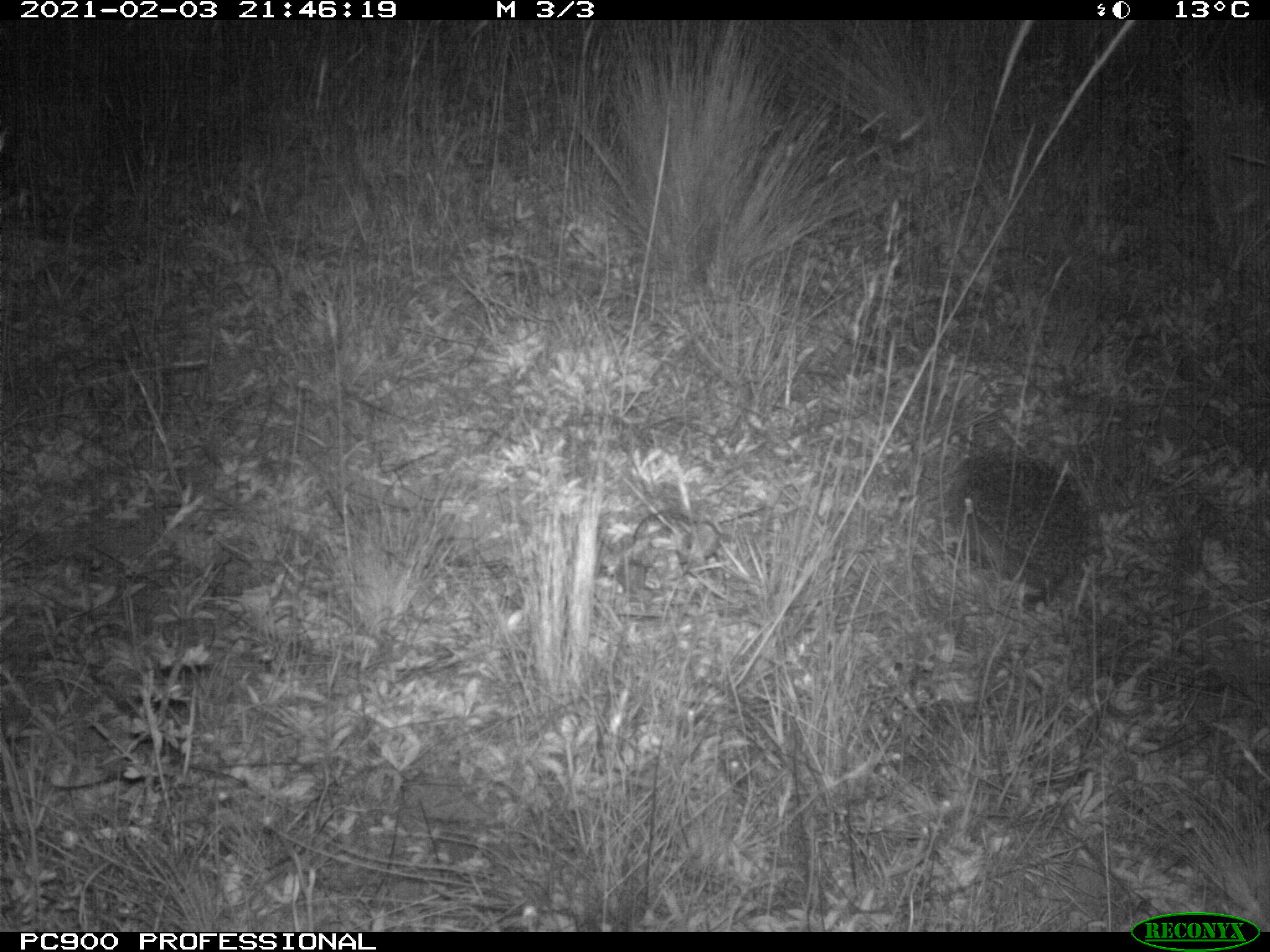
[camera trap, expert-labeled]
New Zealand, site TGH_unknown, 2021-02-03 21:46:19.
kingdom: Animalia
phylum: Chordata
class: Mammalia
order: Eulipotyphla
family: Erinaceidae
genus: Erinaceus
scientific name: Erinaceus europaeus europaeus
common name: european hedgehog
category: hedgehog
Hedgehog (european hedgehog) (Erinaceus europaeus europaeus).